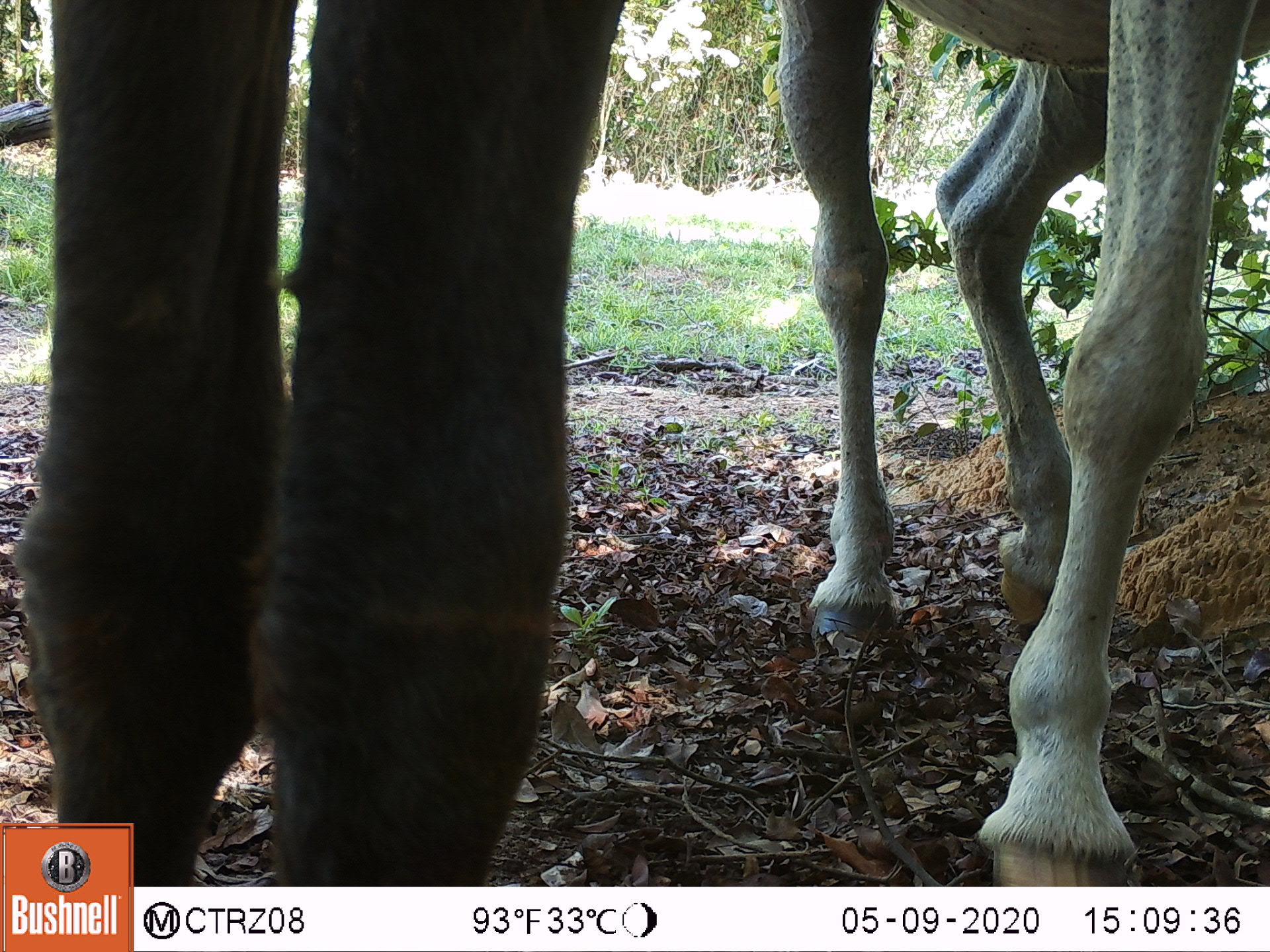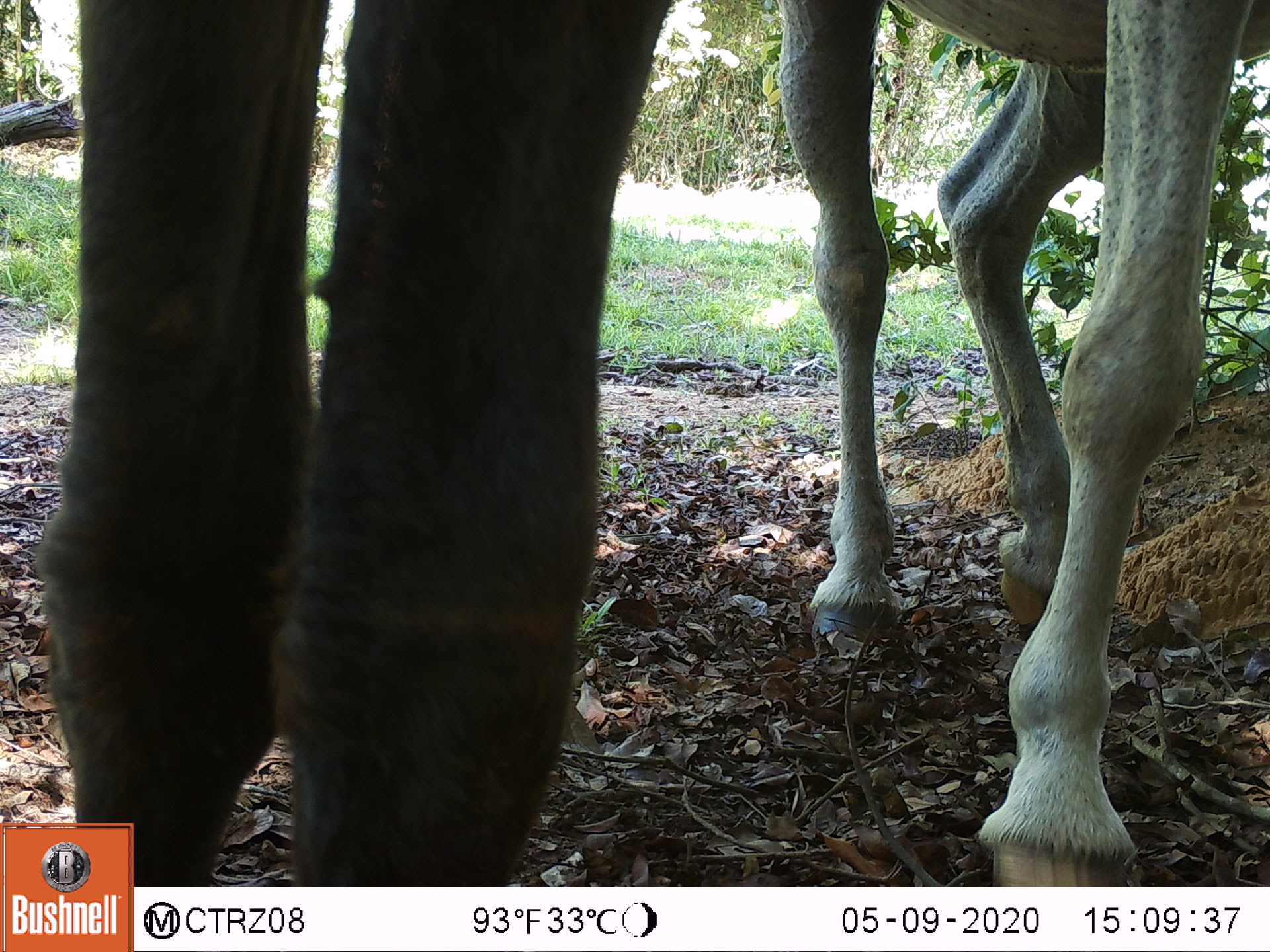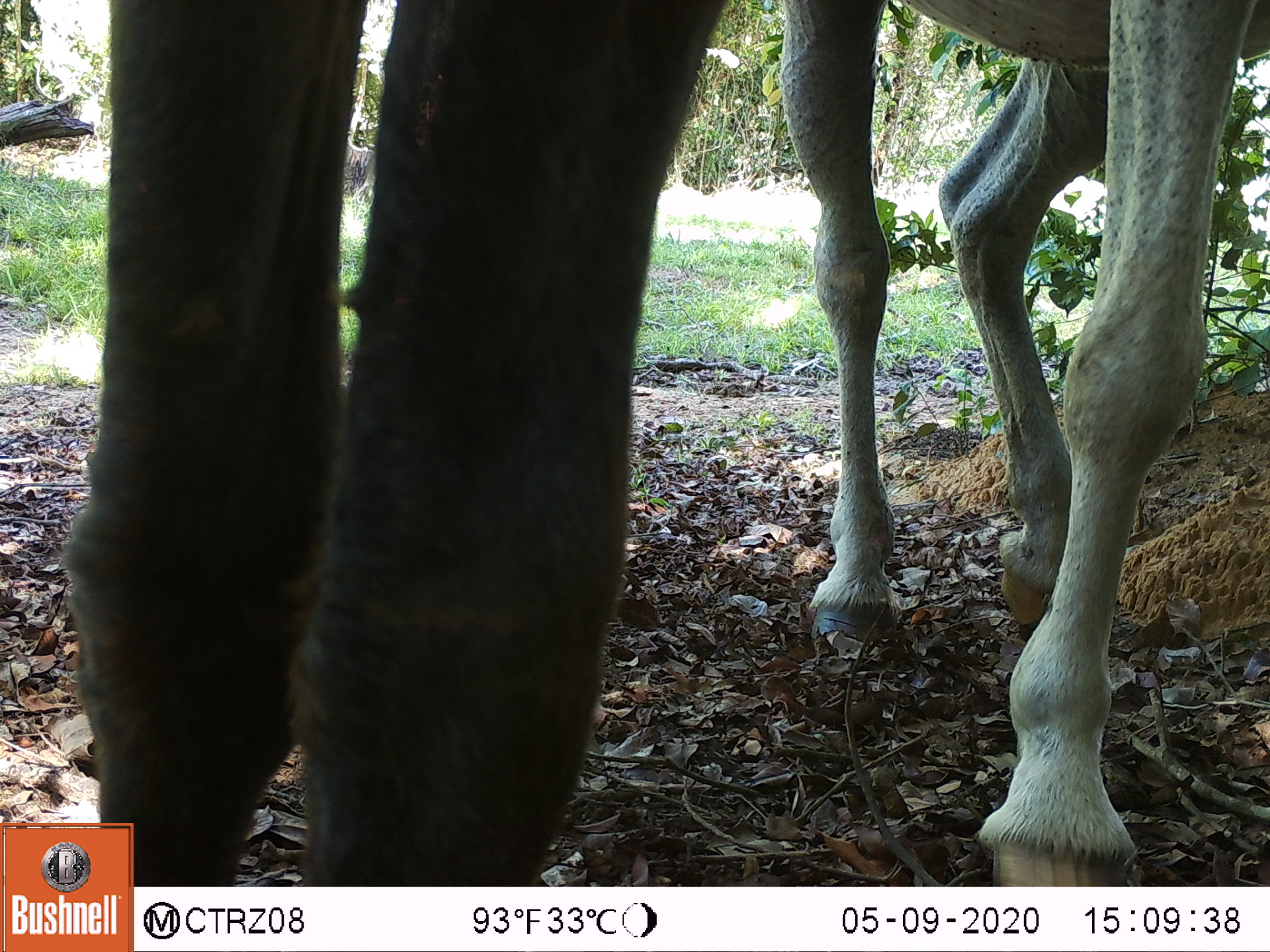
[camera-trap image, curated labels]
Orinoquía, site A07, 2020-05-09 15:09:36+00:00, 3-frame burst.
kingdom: Animalia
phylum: Chordata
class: Mammalia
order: Perissodactyla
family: Equidae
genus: Equus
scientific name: Equus caballus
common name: domestic horse